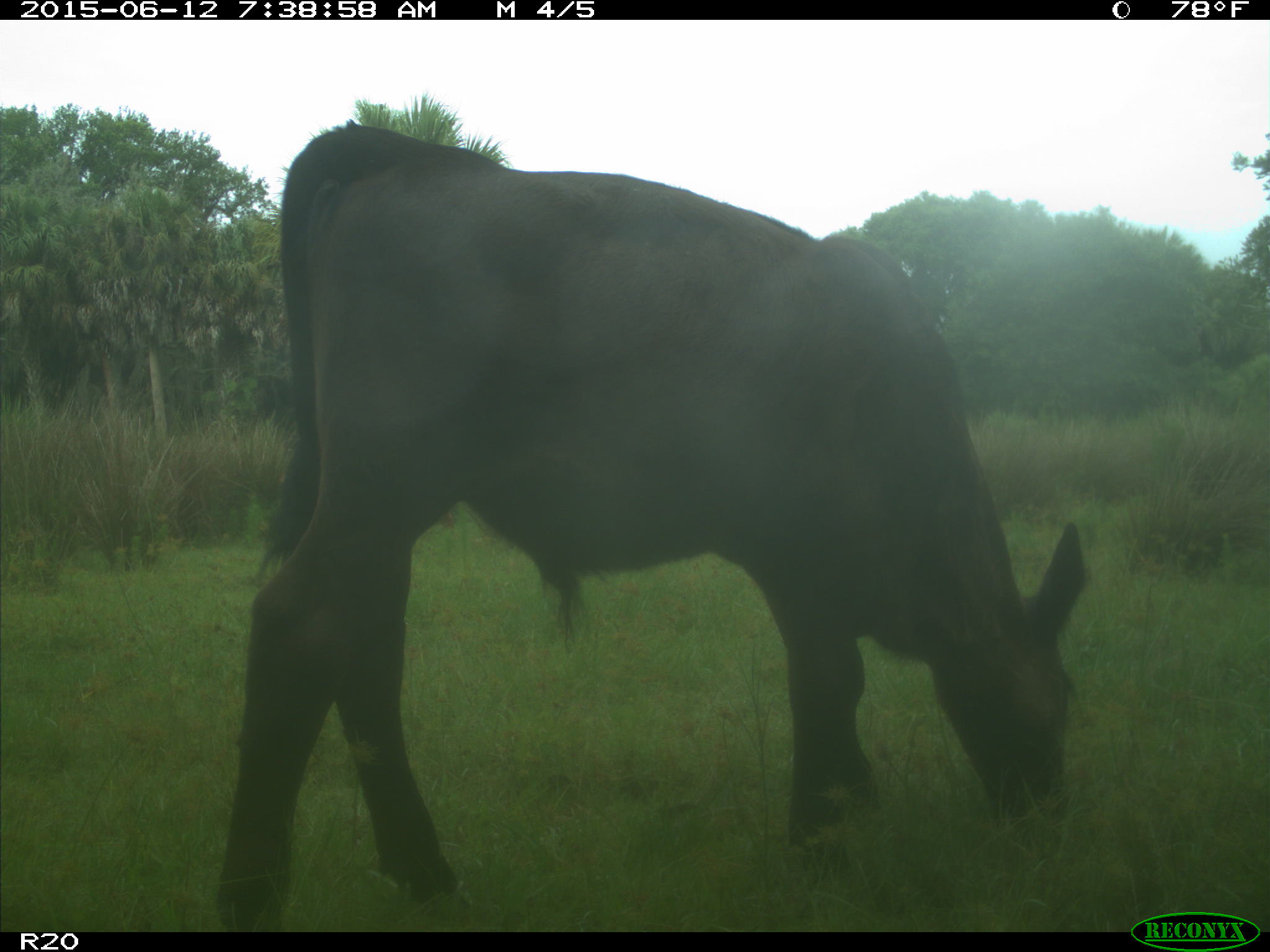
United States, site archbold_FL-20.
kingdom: Animalia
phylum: Chordata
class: Mammalia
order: Artiodactyla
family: Bovidae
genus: Bos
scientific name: Bos taurus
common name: domestic cow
Bos taurus (domestic cow).